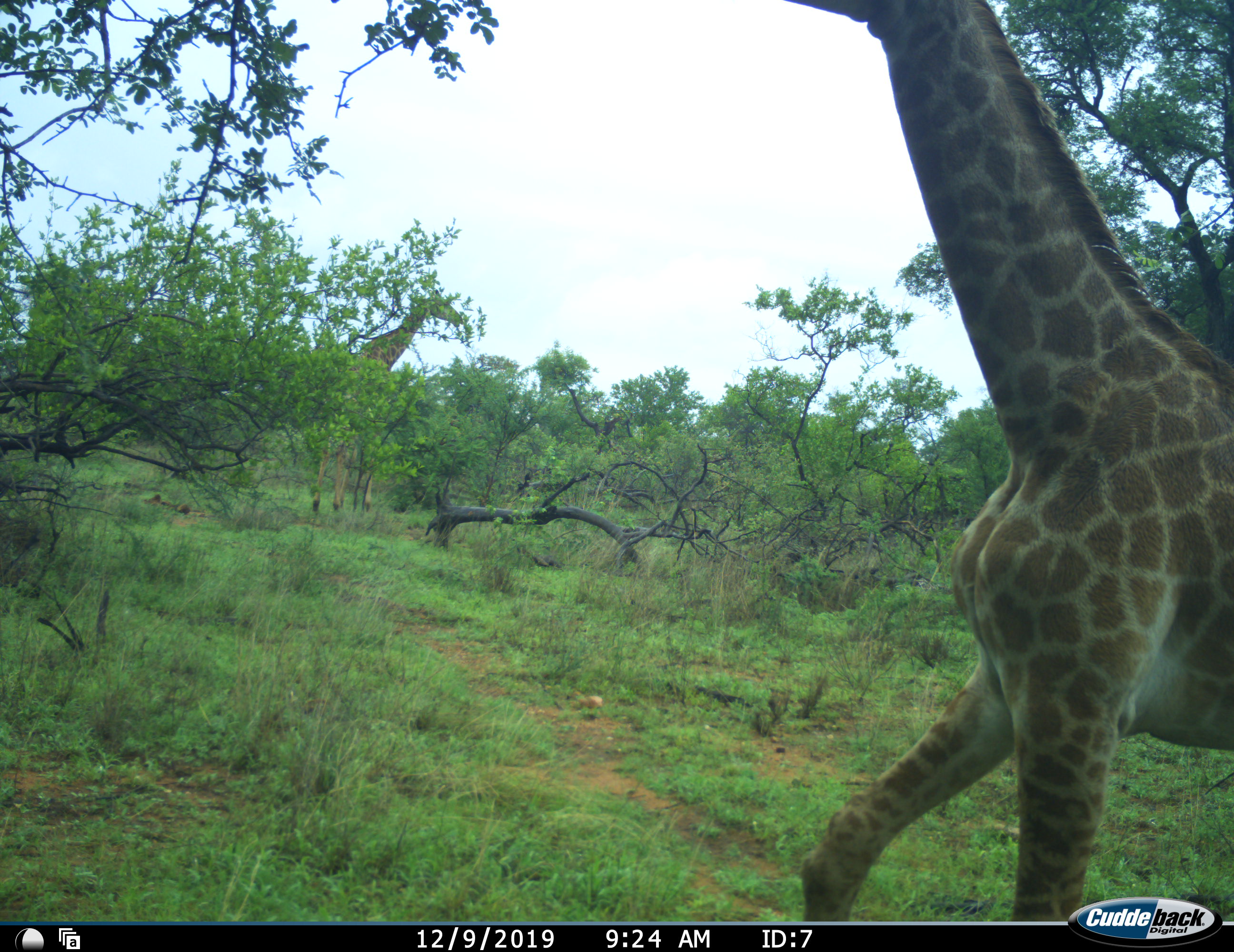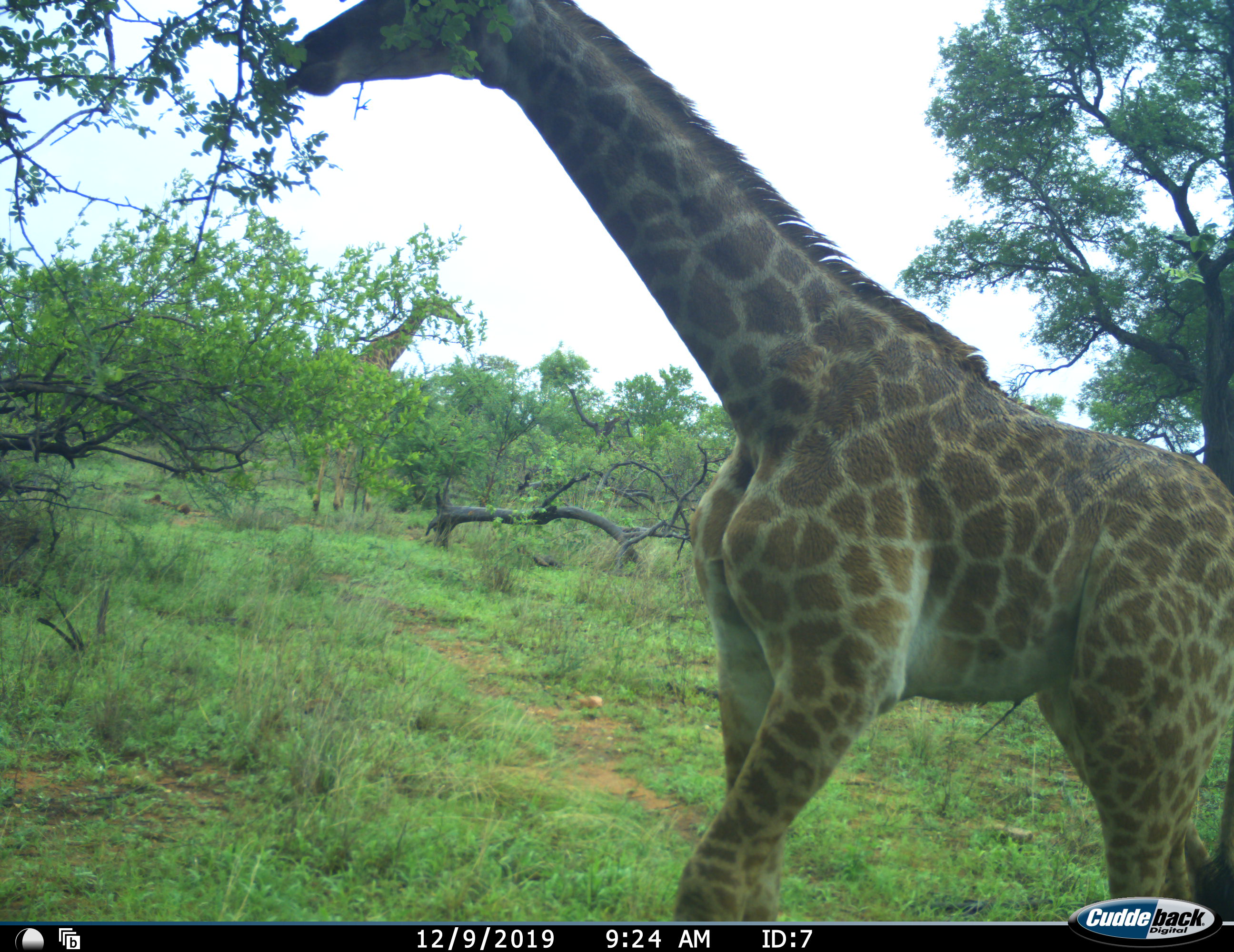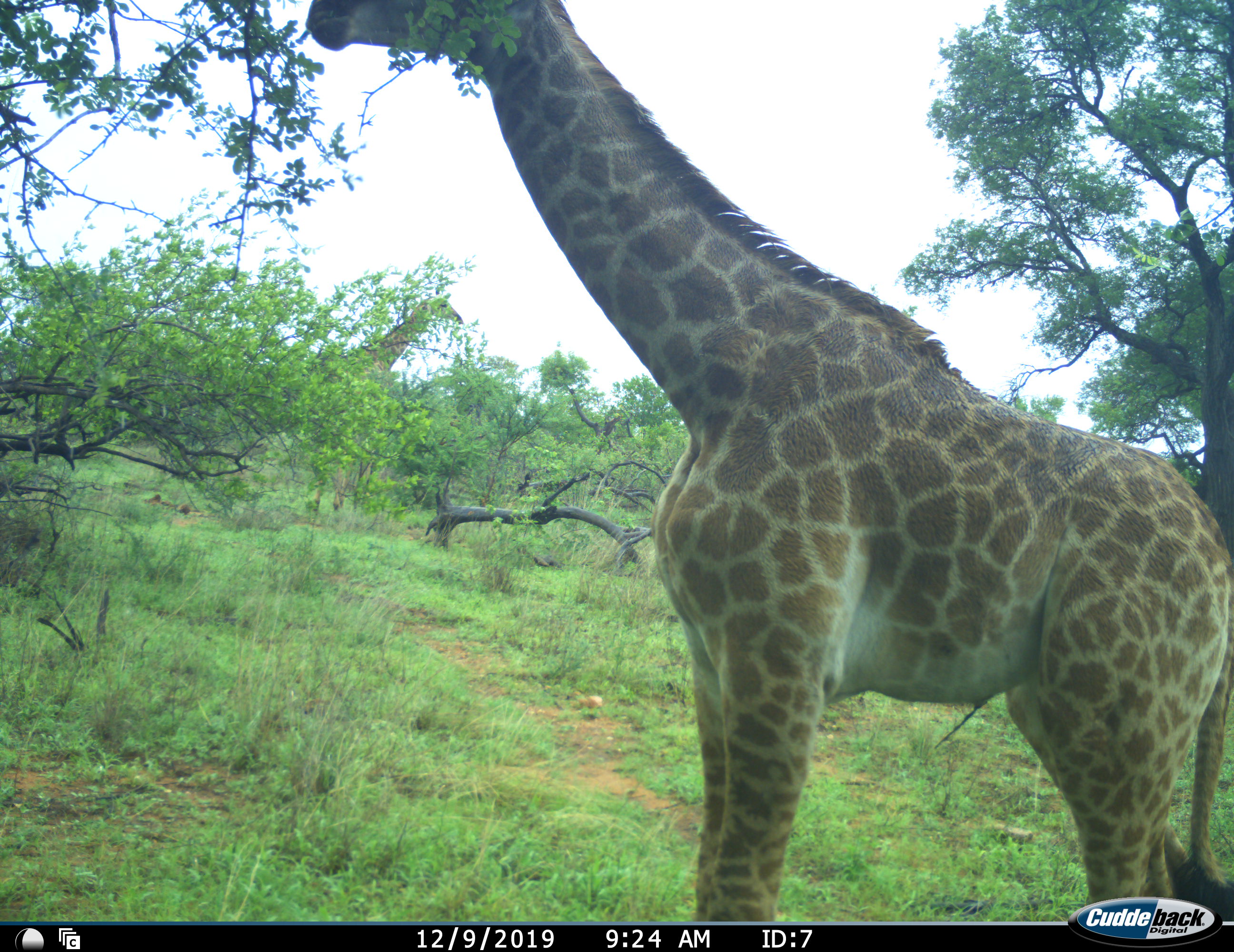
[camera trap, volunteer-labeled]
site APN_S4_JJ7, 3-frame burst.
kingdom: Animalia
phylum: Chordata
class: Mammalia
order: Artiodactyla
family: Giraffidae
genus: Giraffa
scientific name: Giraffa camelopardalis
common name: giraffe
Giraffe (Giraffa camelopardalis), count 2. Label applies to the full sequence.